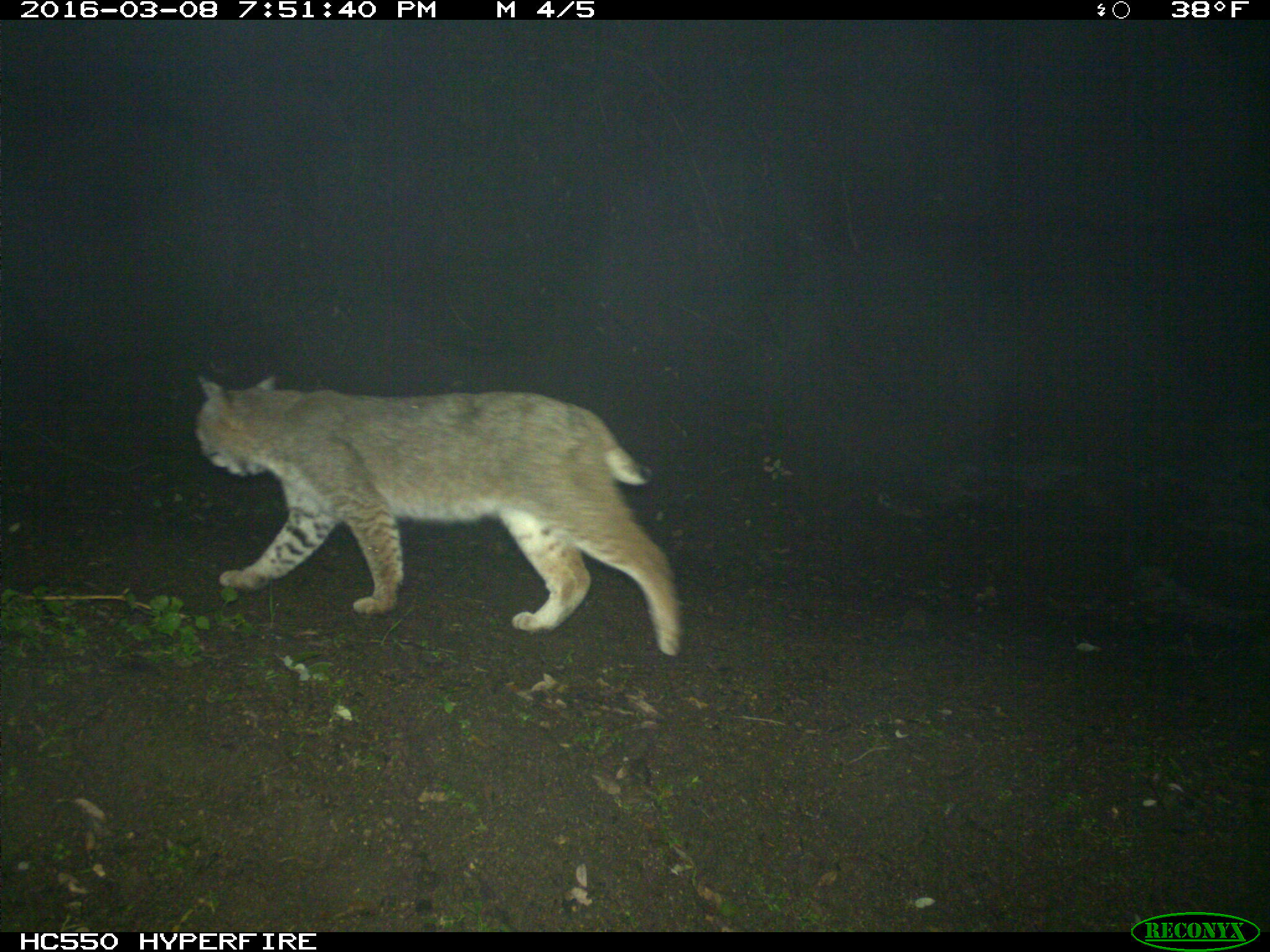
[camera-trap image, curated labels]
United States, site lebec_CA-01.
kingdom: Animalia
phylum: Chordata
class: Mammalia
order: Carnivora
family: Felidae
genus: Lynx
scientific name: Lynx rufus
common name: bobcat